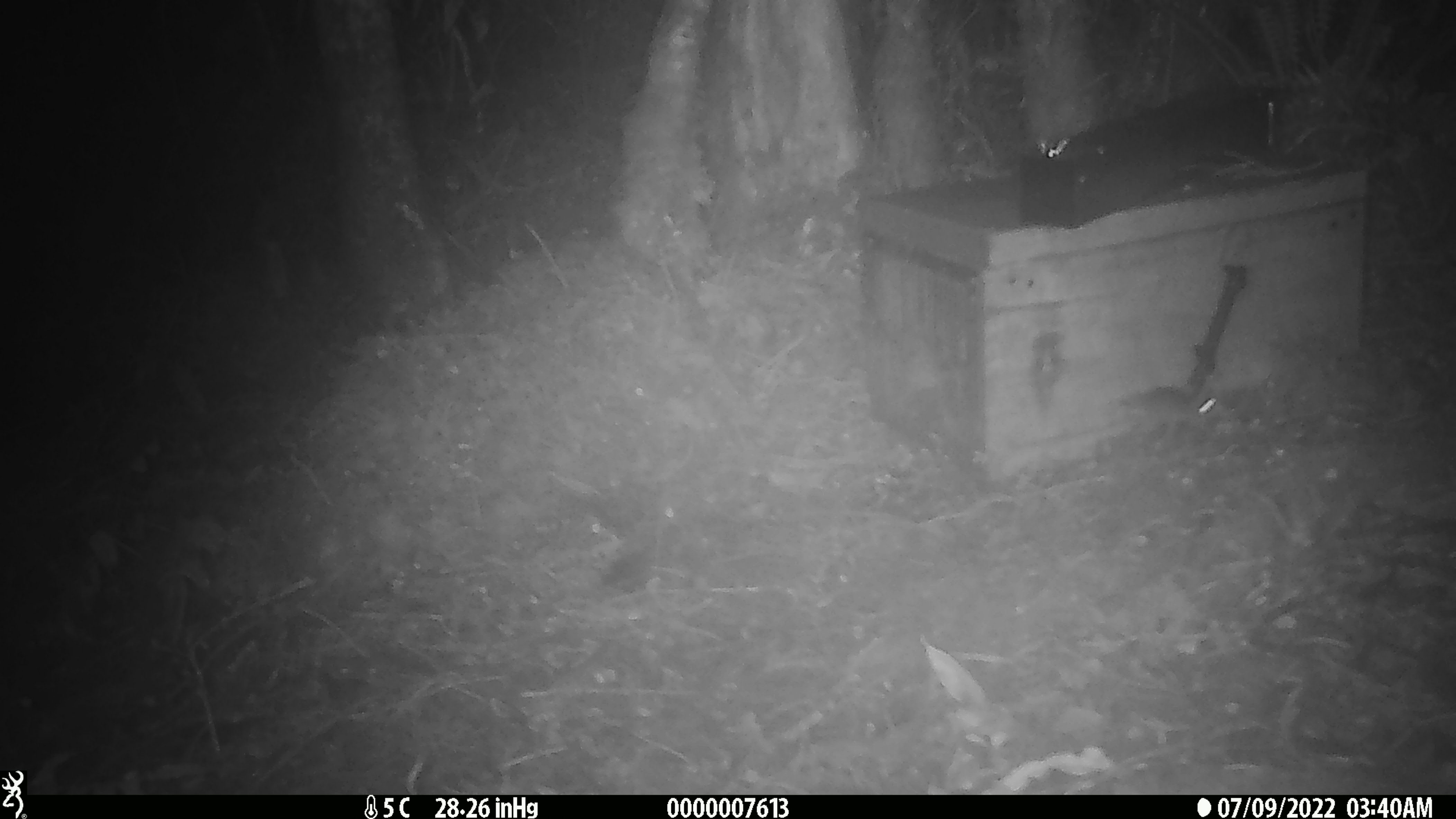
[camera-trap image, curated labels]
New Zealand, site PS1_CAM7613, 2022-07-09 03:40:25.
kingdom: Animalia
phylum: Chordata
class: Mammalia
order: Rodentia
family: Muridae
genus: Mus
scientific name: Mus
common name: mouse